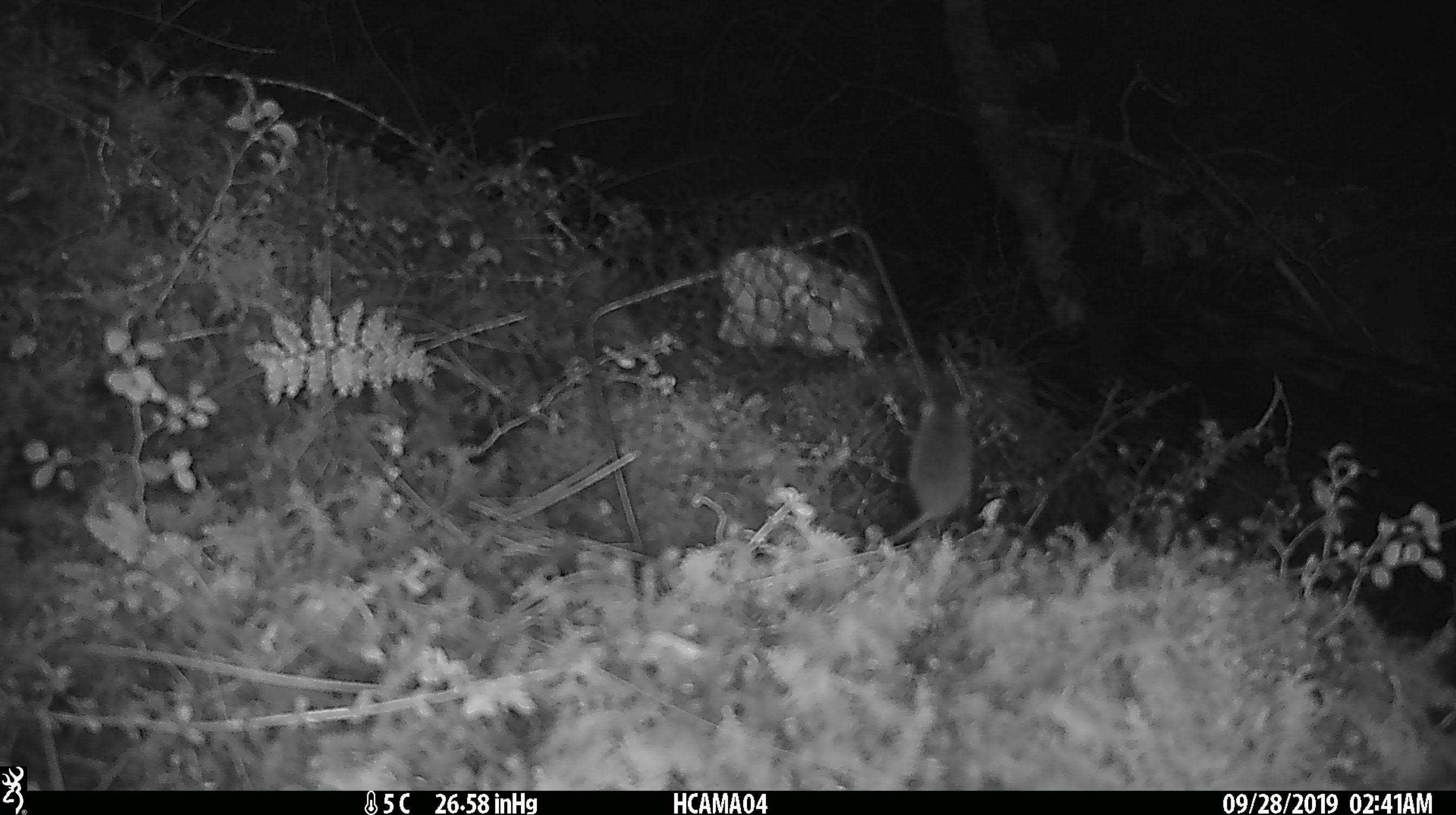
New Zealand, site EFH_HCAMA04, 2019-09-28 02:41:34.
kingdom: Animalia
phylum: Chordata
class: Mammalia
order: Rodentia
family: Muridae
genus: Mus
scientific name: Mus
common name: mouse